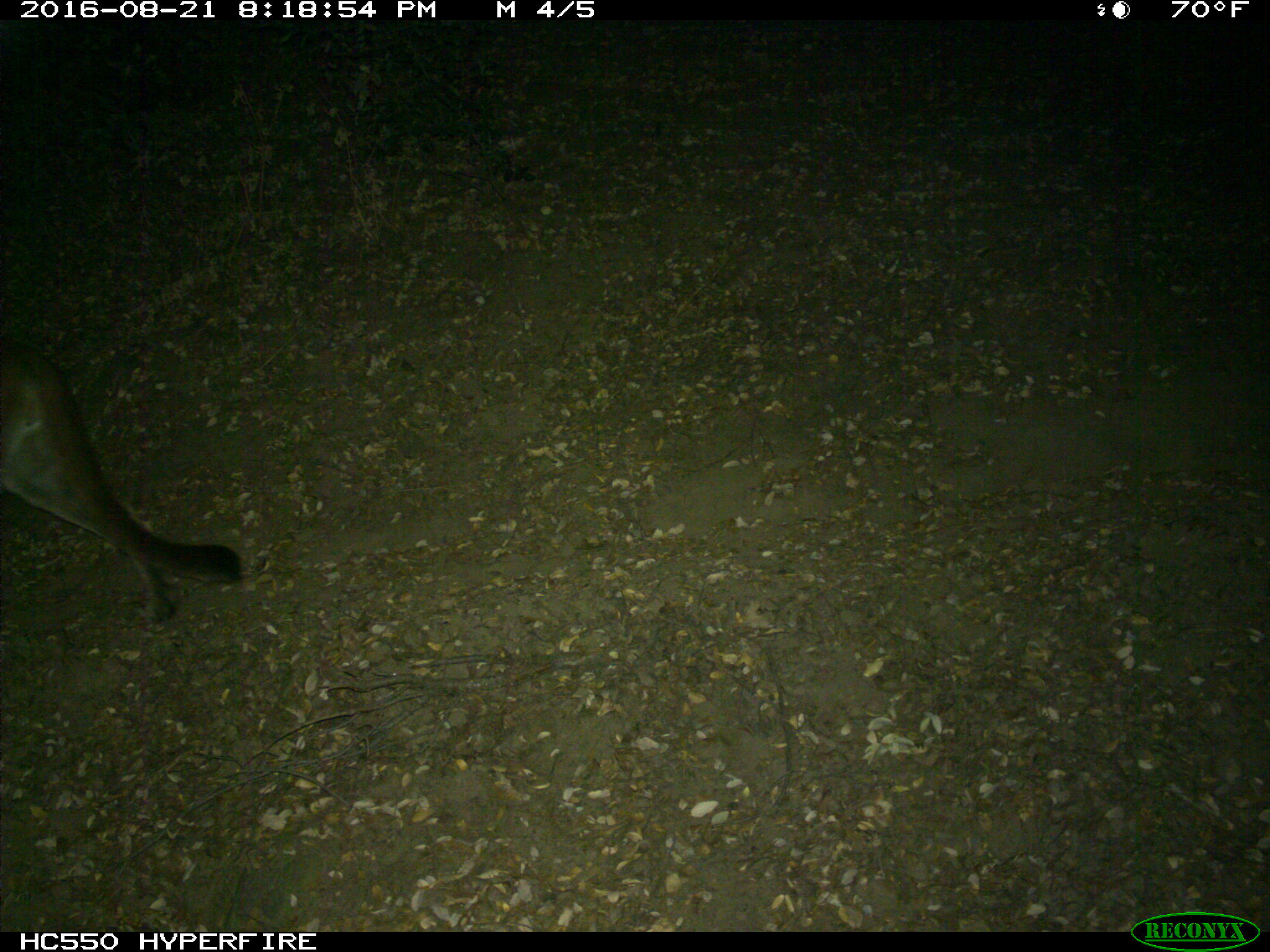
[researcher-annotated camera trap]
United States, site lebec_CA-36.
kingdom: Animalia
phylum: Chordata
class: Mammalia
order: Carnivora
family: Felidae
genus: Puma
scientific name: Puma concolor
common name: mountain lion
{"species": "Puma concolor (mountain lion)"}